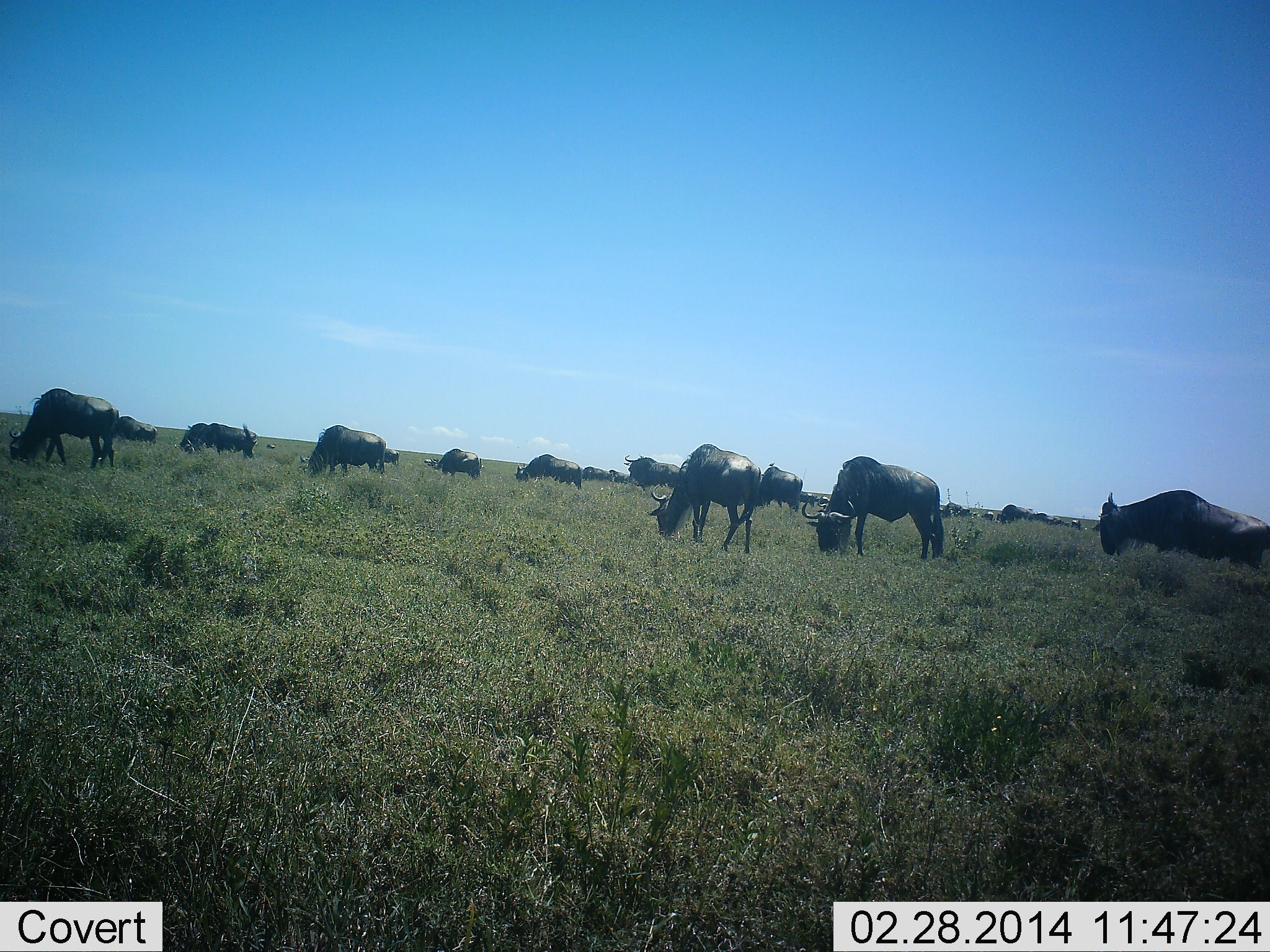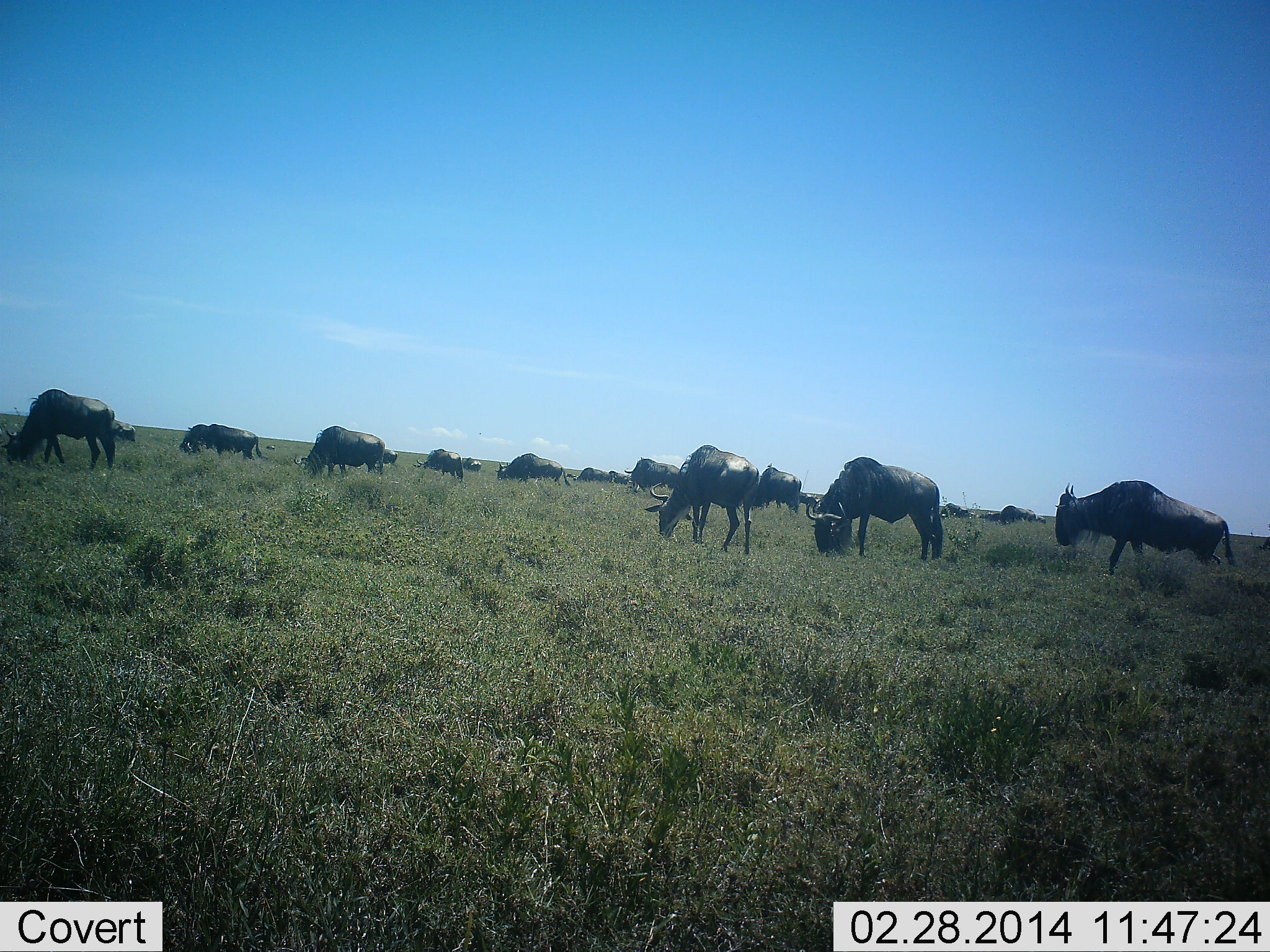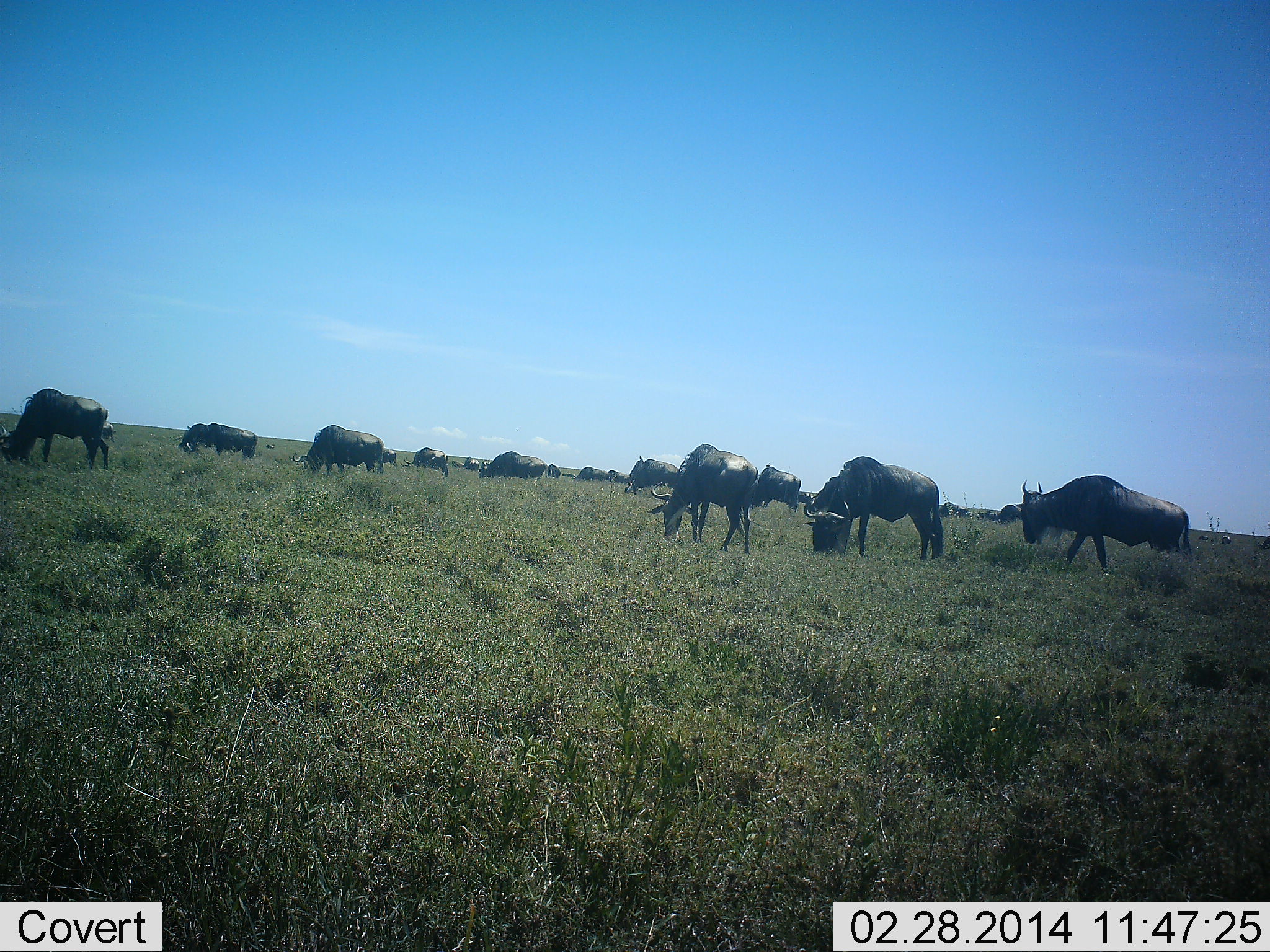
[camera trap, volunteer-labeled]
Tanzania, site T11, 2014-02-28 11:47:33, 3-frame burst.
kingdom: Animalia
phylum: Chordata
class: Mammalia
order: Artiodactyla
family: Bovidae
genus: Connochaetes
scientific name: Connochaetes taurinus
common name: blue wildebeest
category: wildebeest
Wildebeest (blue wildebeest) (Connochaetes taurinus), count 11-50. Behavior (volunteer vote fractions): standing 50%, resting 10%, moving 30%, interacting 0%. Young present (vote fraction): 0%. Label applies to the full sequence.